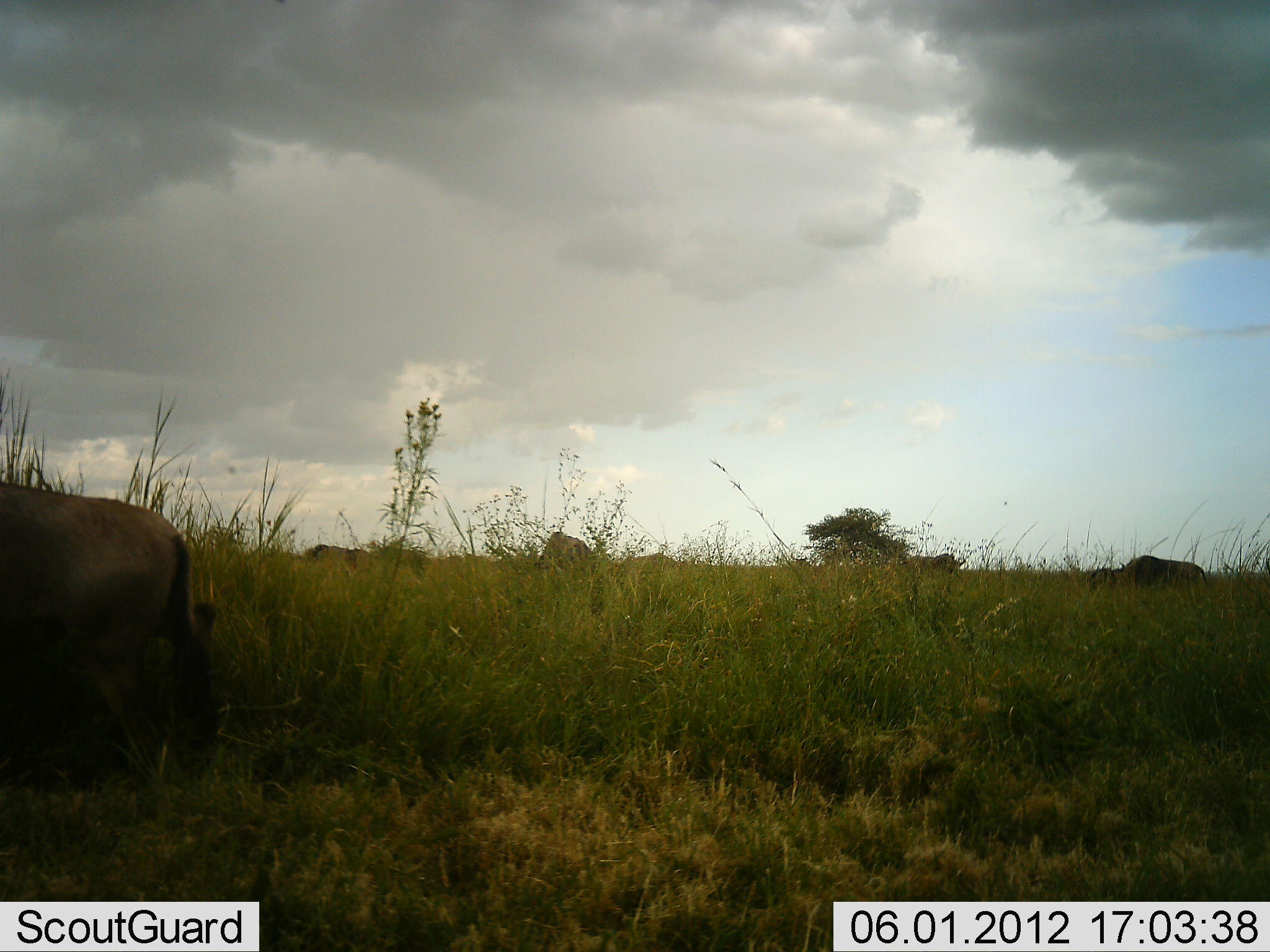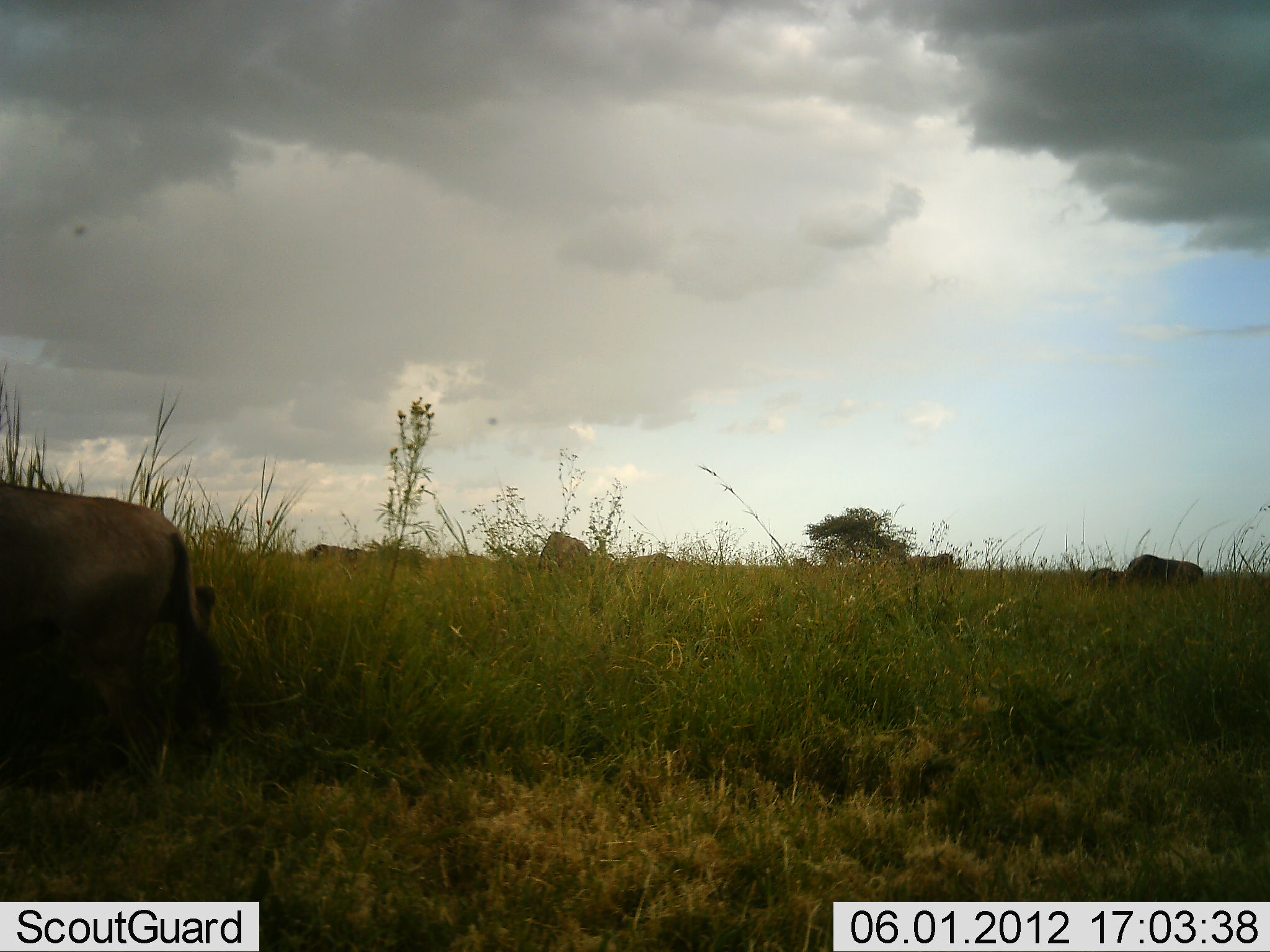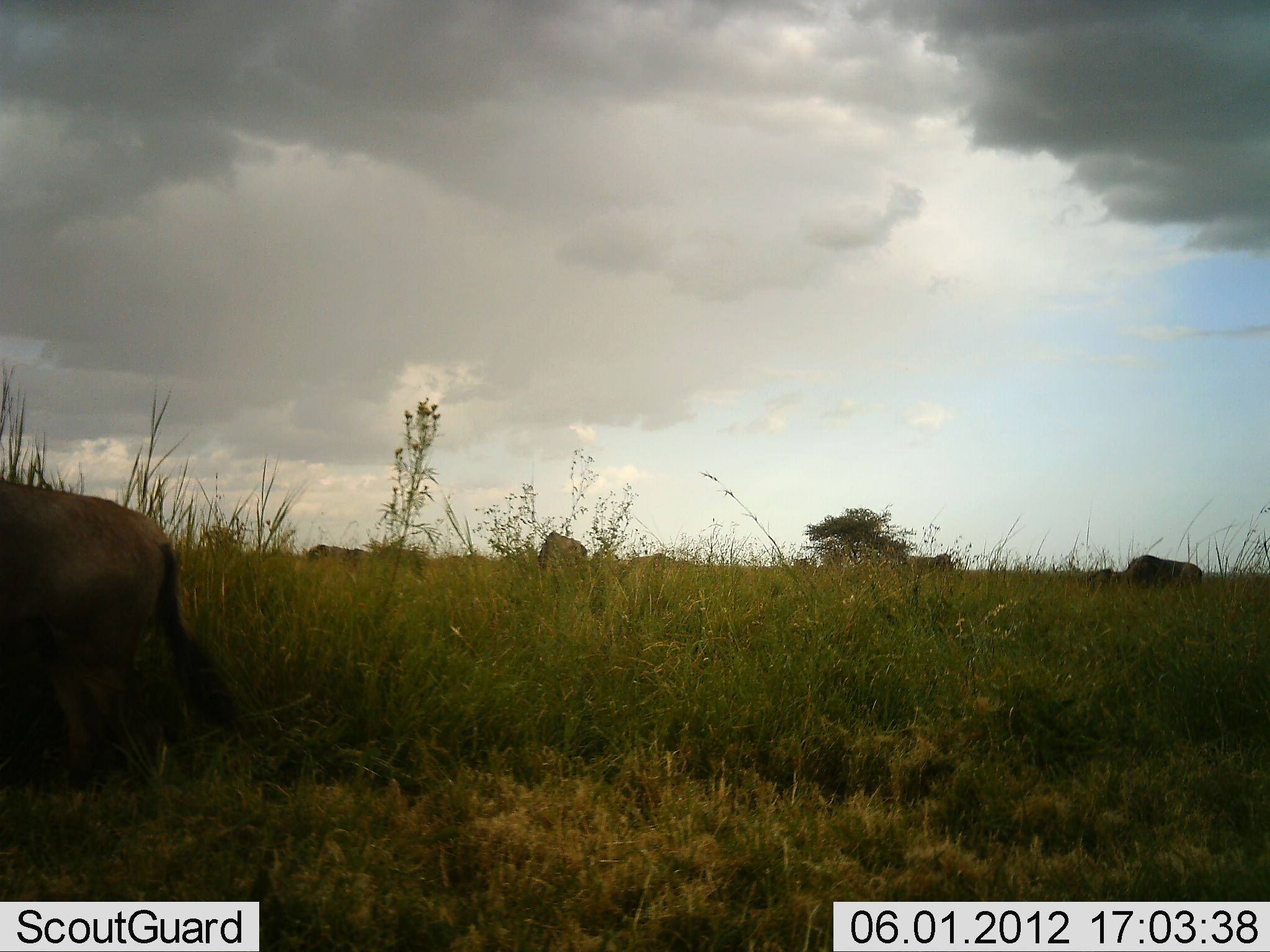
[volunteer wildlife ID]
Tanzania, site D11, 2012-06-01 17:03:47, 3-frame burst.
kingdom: Animalia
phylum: Chordata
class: Mammalia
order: Artiodactyla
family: Bovidae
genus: Connochaetes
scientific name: Connochaetes taurinus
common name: blue wildebeest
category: wildebeest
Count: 5.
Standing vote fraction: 70%.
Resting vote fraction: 0%.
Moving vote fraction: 10%.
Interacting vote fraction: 0%.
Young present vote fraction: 10%.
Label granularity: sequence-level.